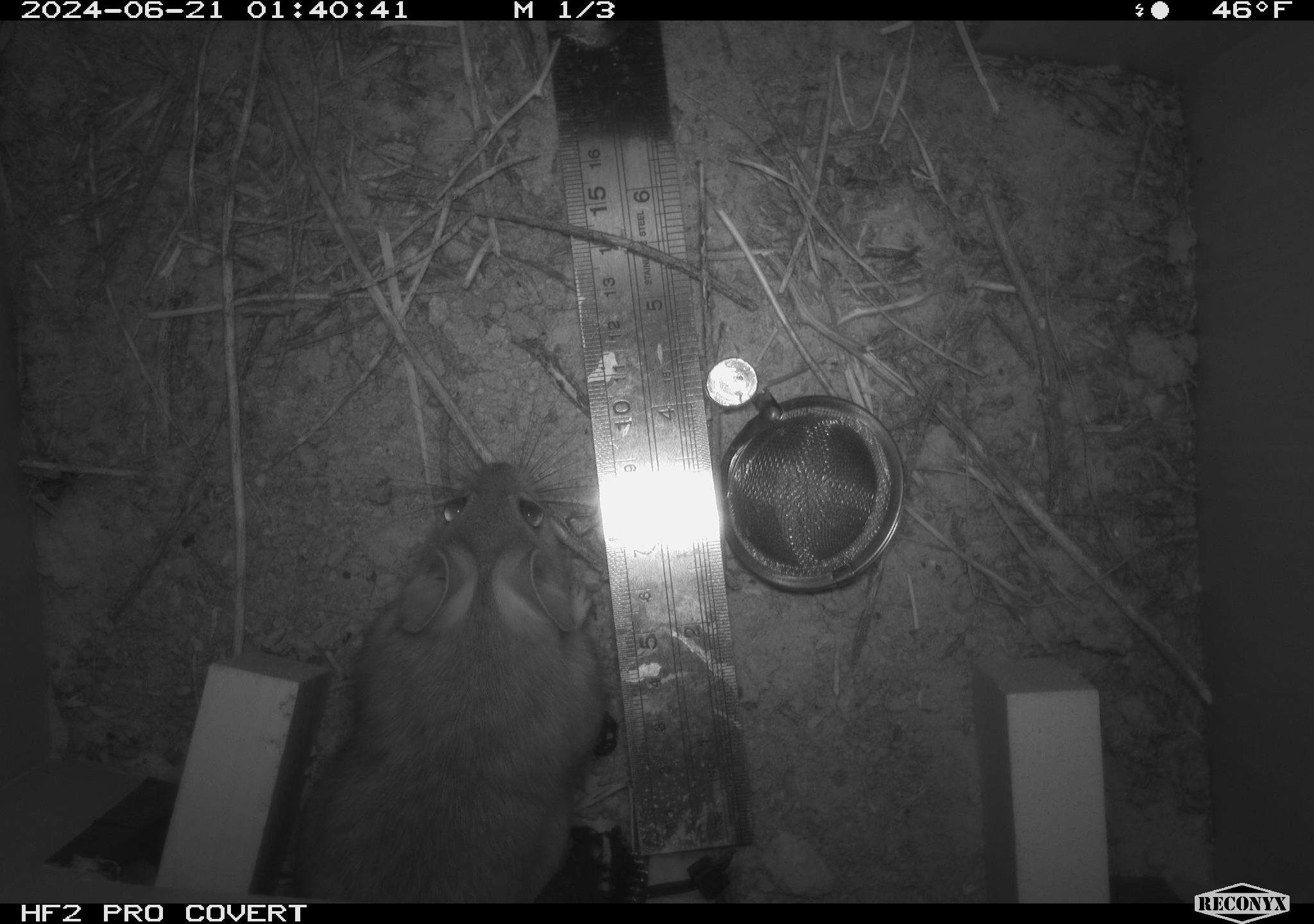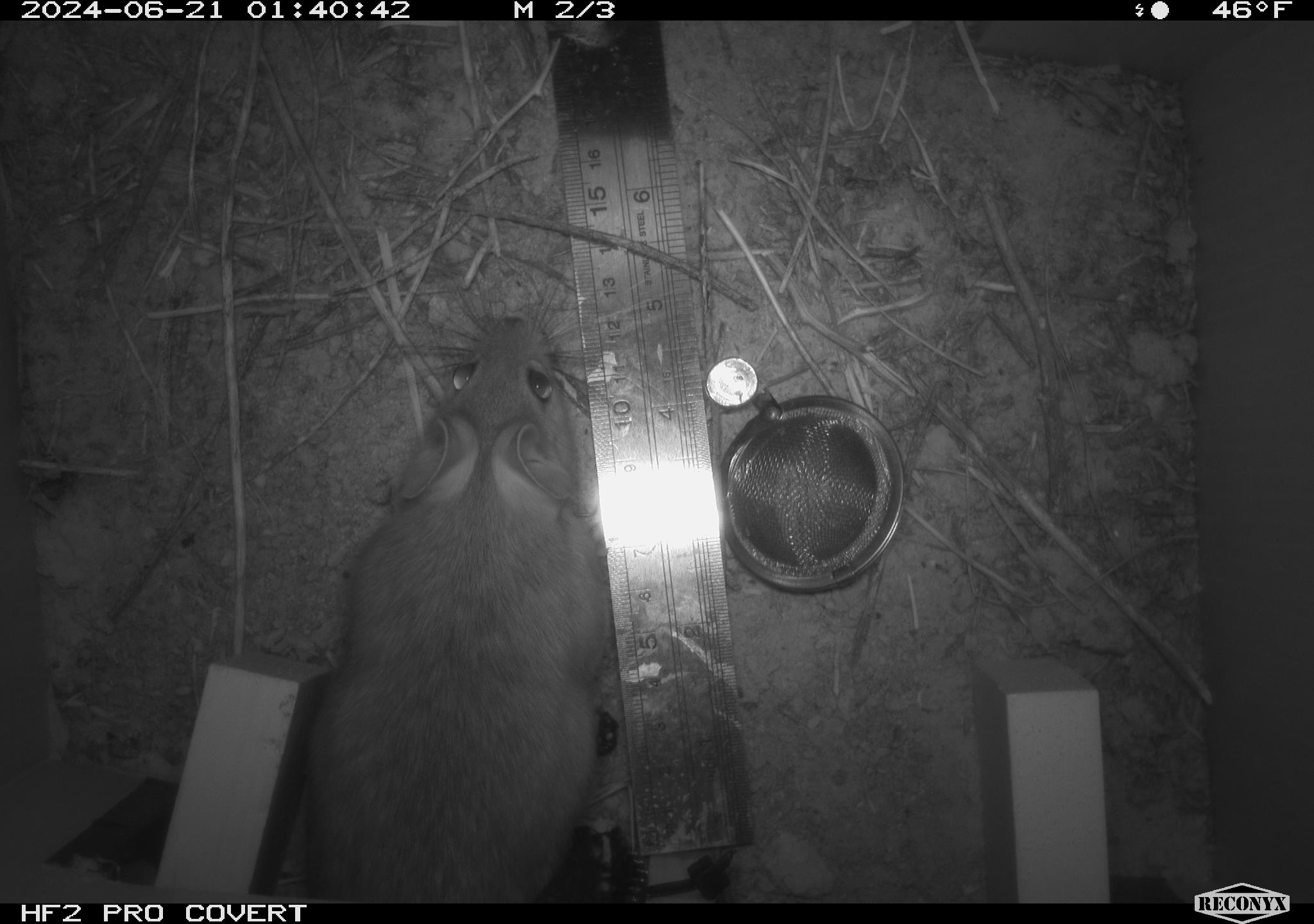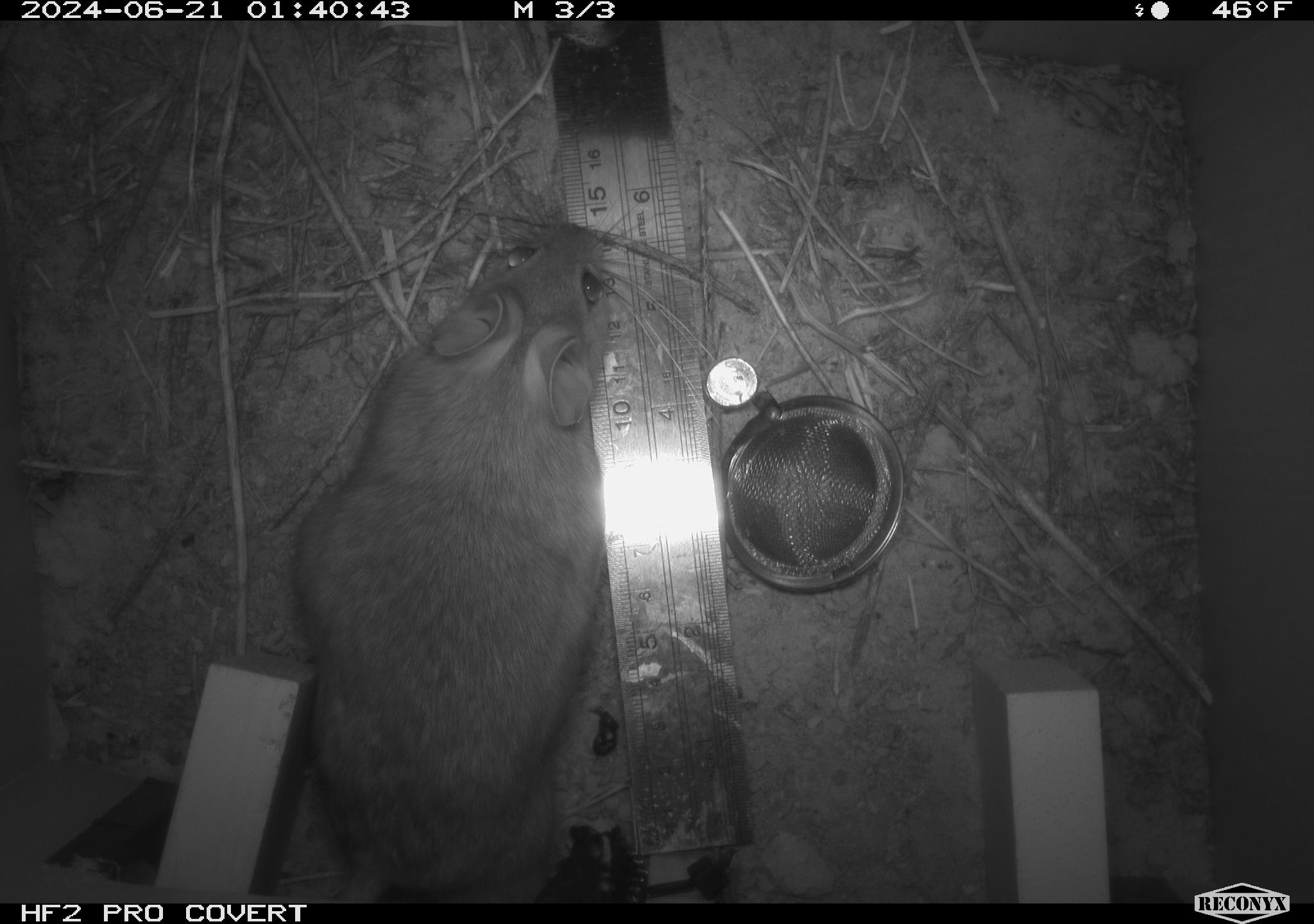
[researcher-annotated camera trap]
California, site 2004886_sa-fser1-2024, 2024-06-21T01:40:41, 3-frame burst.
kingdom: Animalia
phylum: Chordata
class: Mammalia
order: Rodentia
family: Cricetidae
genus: Neotoma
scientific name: Neotoma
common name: pack rat or woodrat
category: neotoma species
Neotoma species (pack rat or woodrat) (Neotoma).